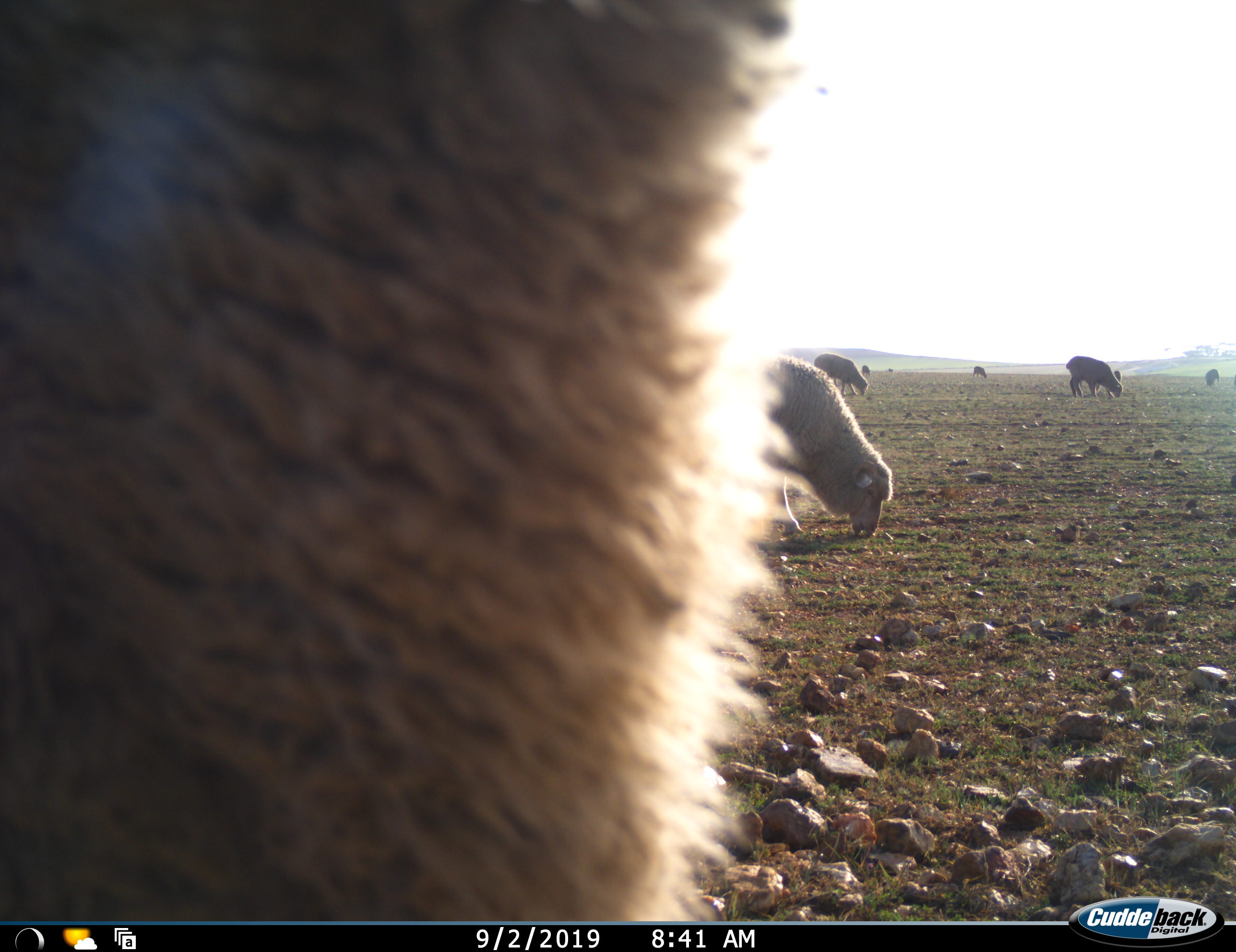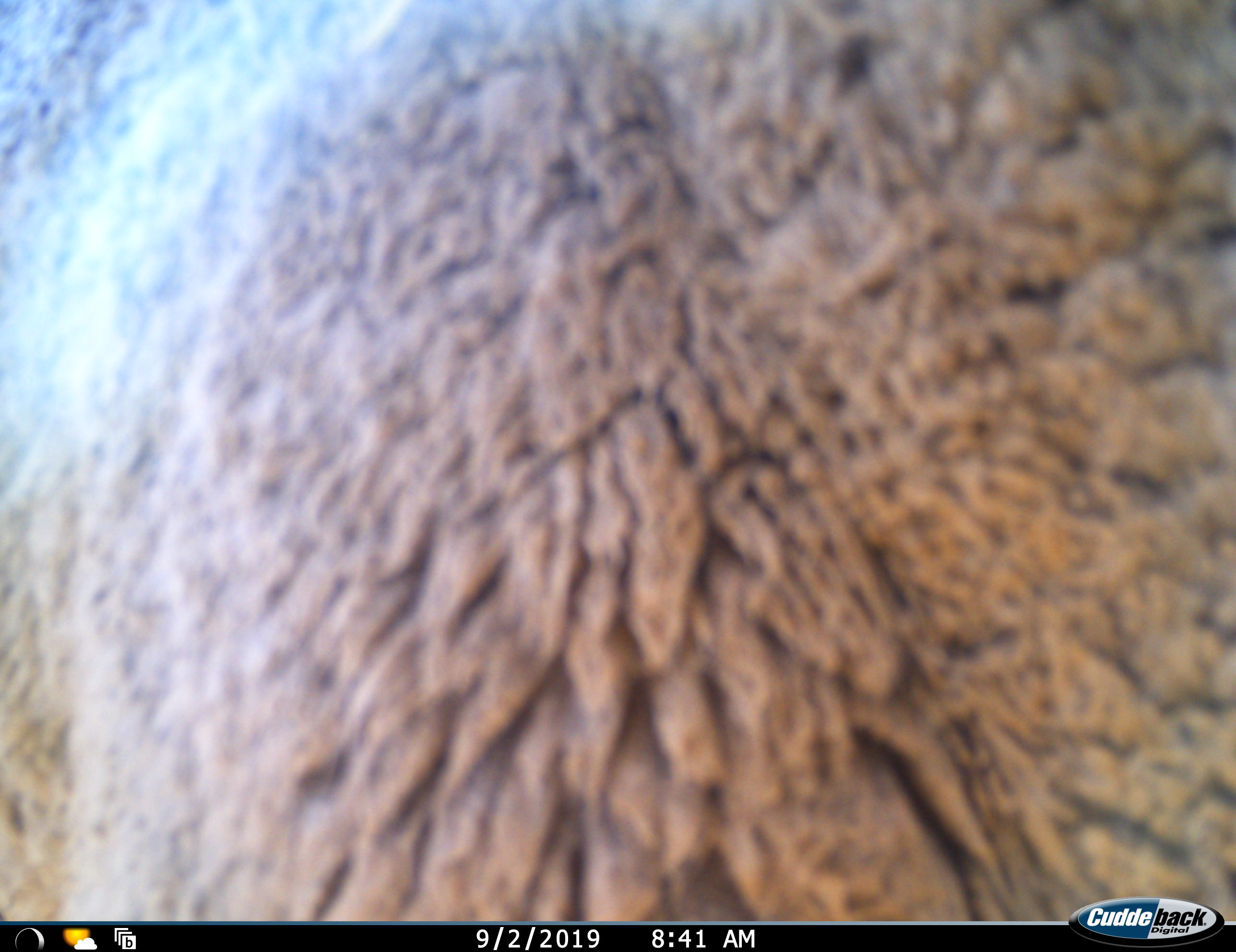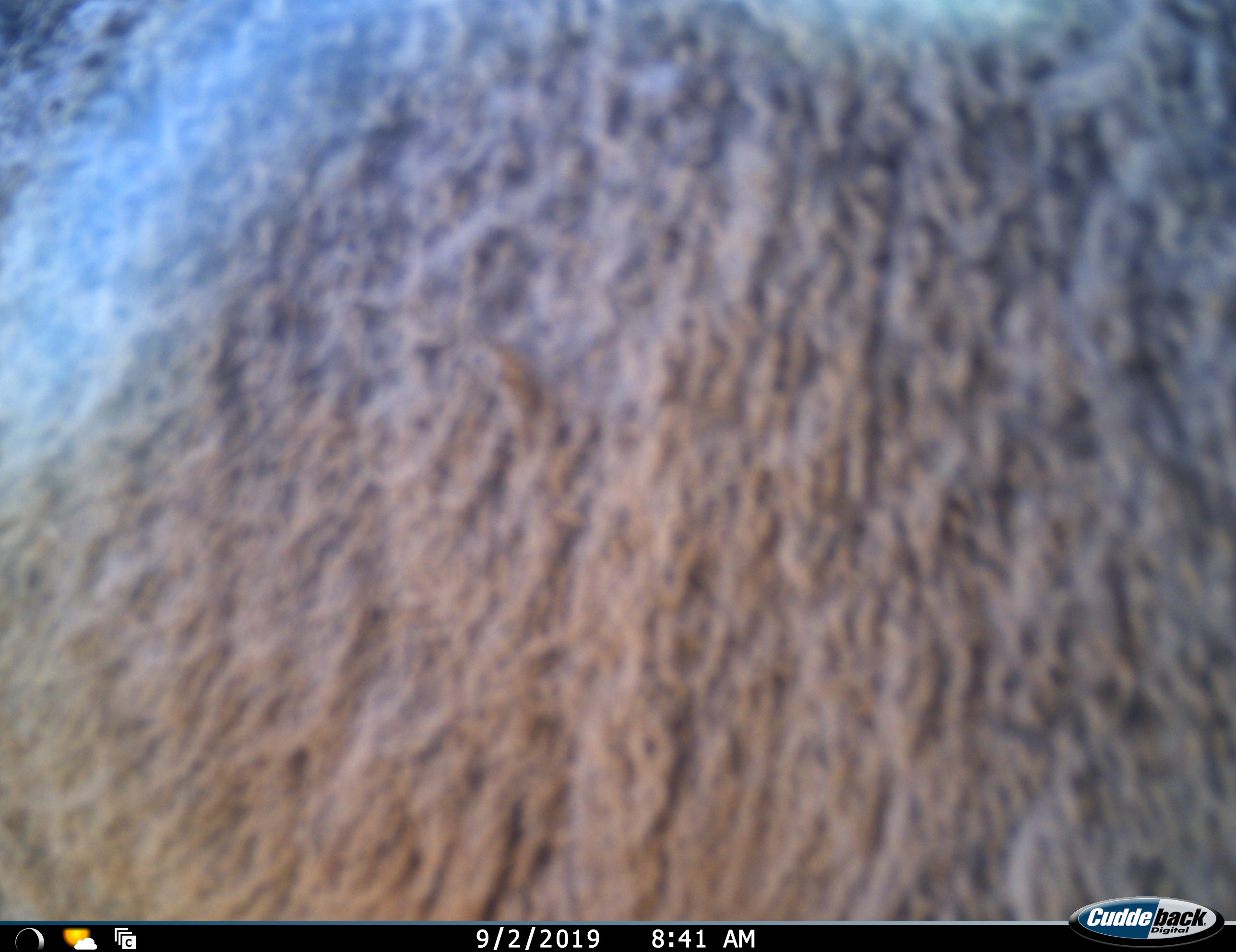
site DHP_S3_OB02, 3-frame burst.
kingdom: Animalia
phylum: Chordata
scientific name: Vertebrata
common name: domestic animal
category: domesticanimal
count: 8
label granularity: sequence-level